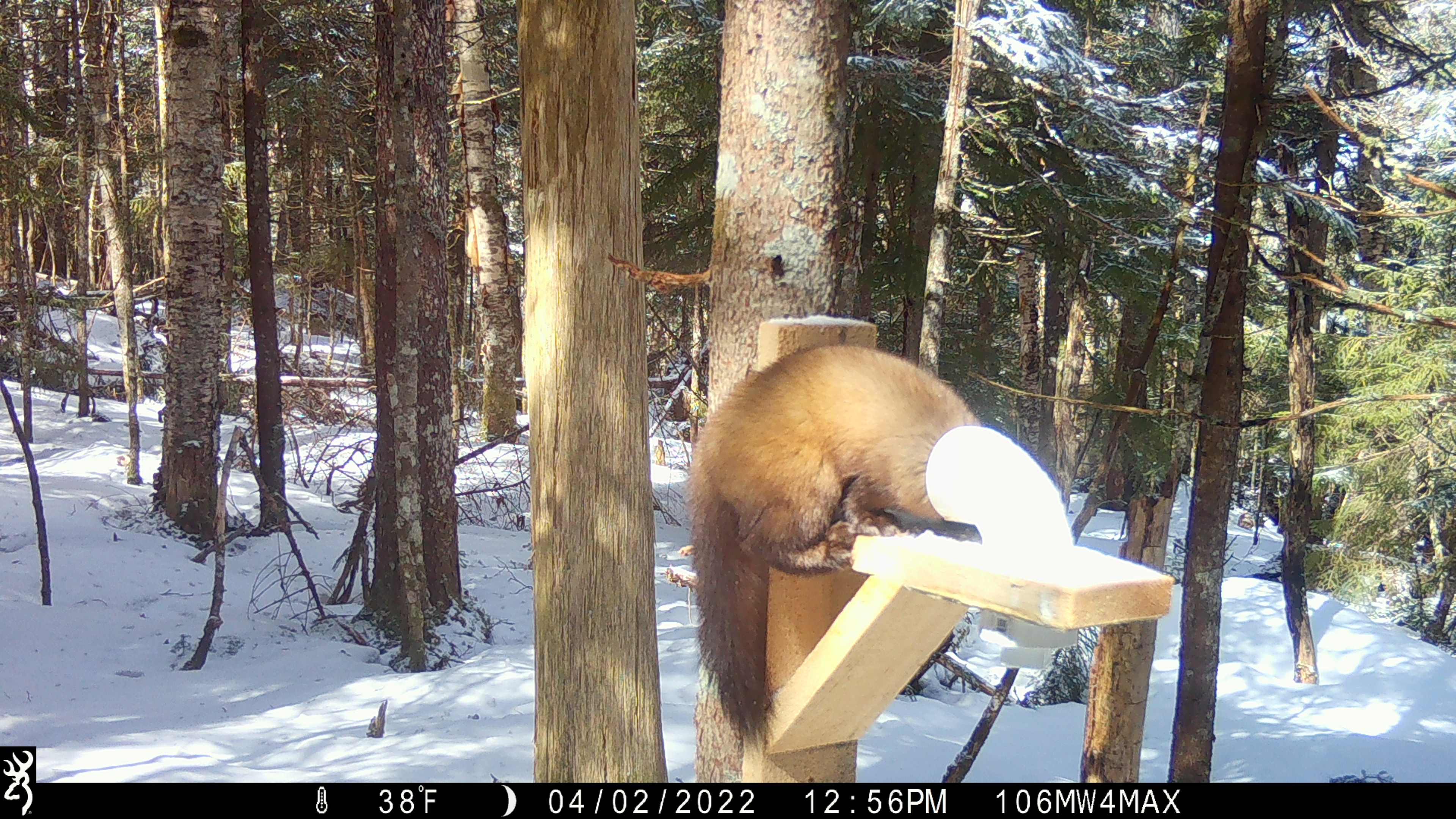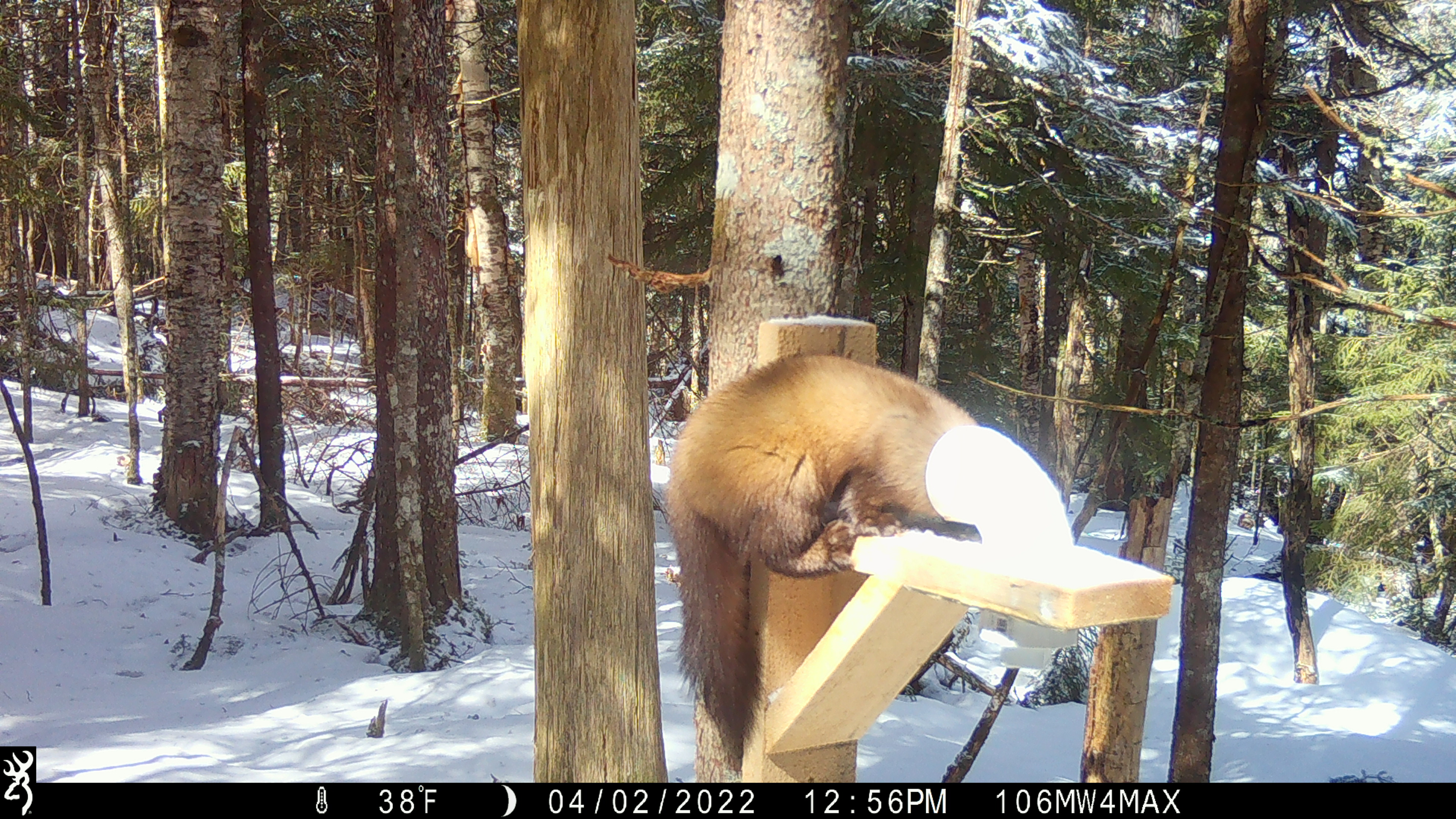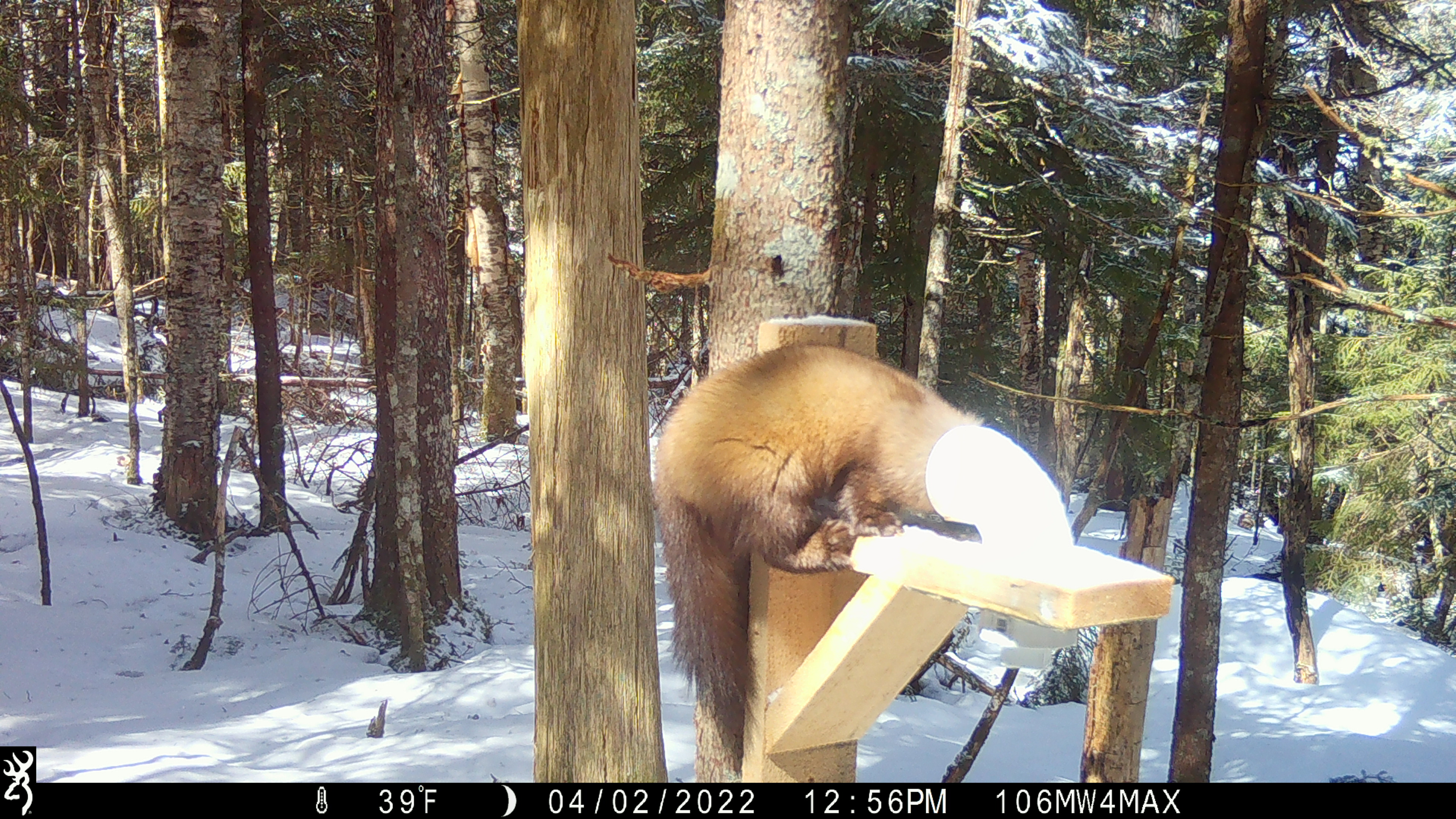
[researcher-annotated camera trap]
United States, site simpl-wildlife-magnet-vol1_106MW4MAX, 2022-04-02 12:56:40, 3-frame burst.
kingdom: Animalia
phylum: Chordata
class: Mammalia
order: Carnivora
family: Mustelidae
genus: Martes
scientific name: Martes americana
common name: american marten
American marten (Martes americana).